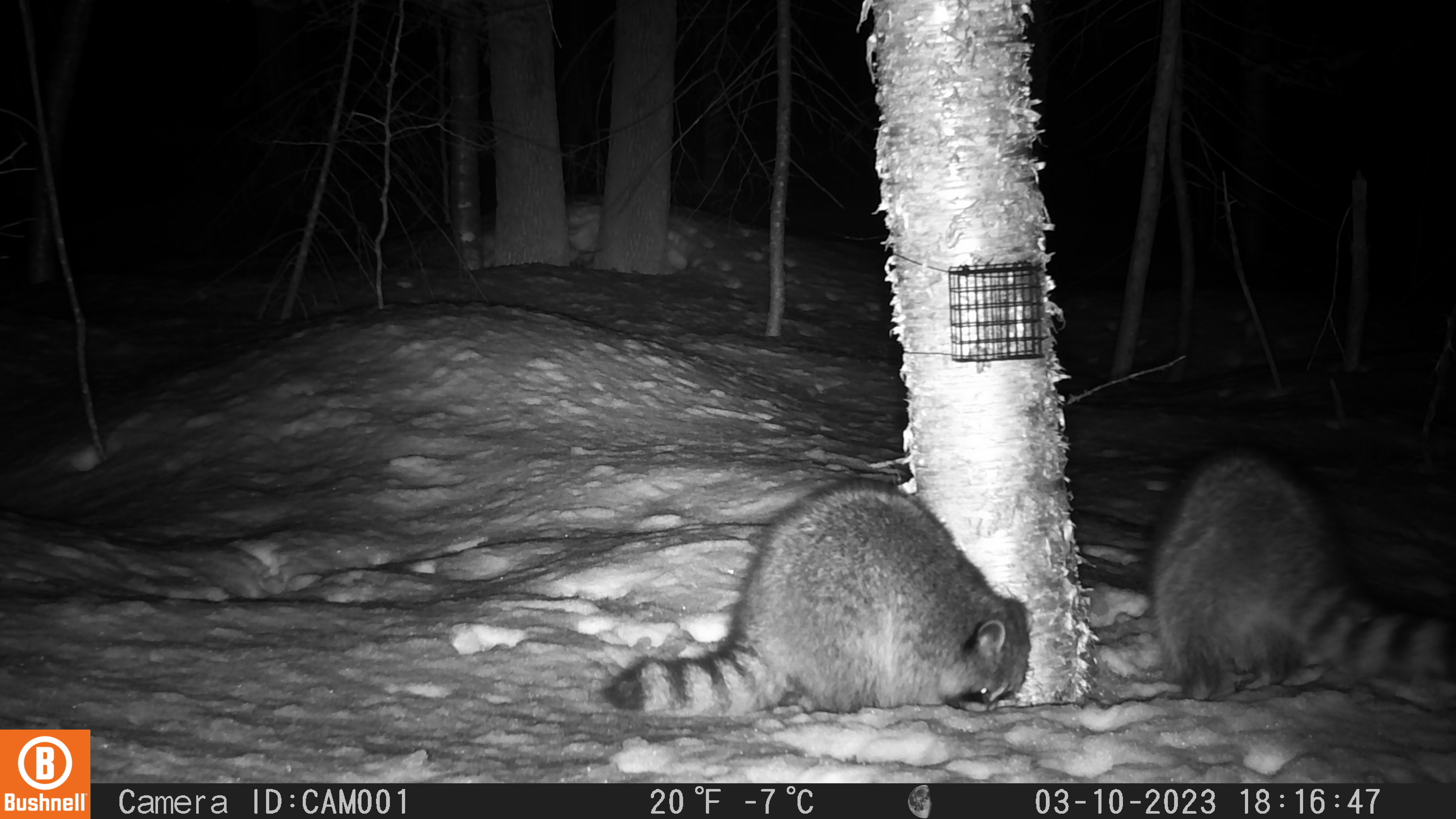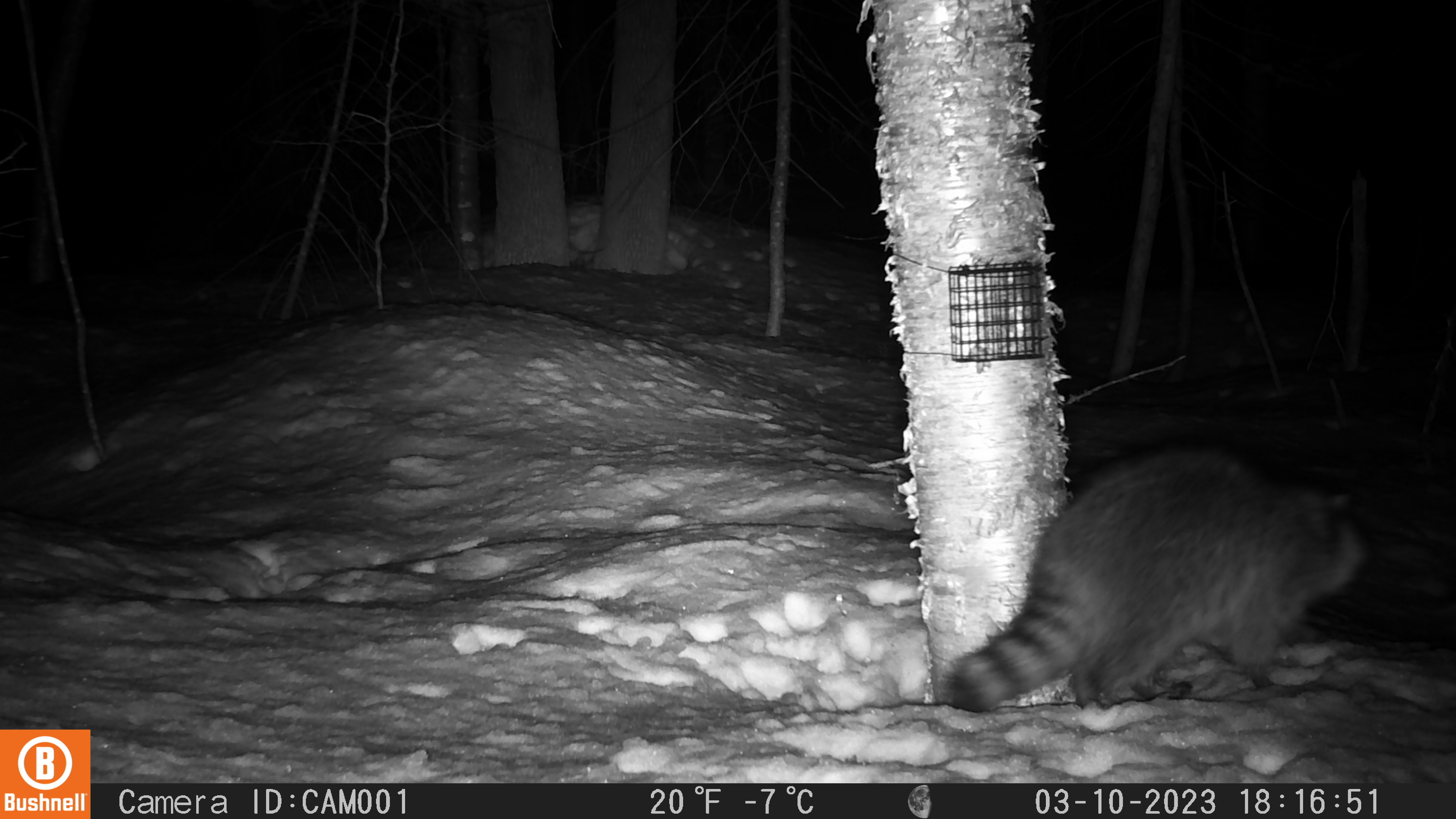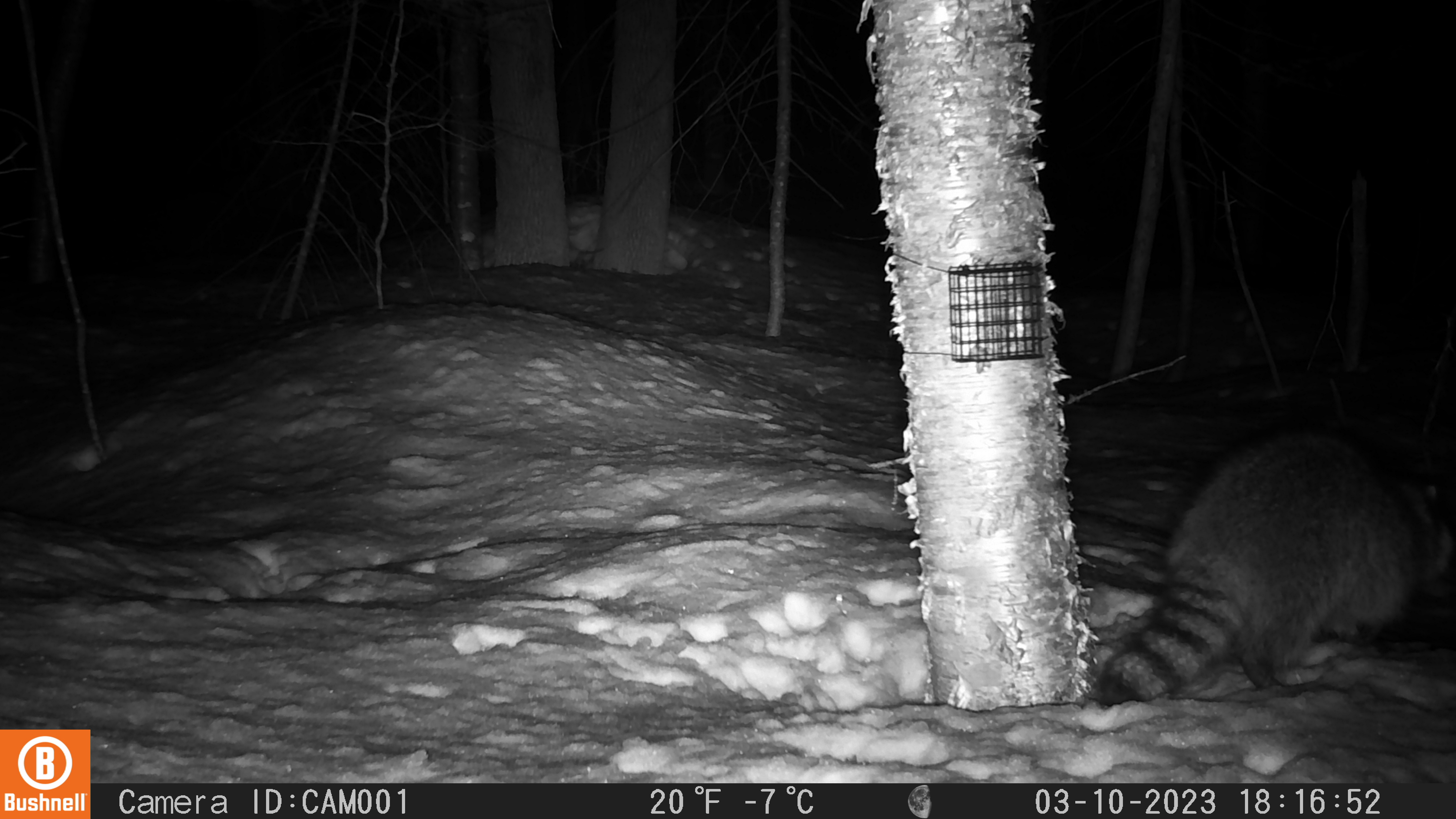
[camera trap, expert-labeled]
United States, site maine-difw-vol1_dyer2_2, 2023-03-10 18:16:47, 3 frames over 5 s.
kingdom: Animalia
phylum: Chordata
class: Mammalia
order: Carnivora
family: Procyonidae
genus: Procyon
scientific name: Procyon lotor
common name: raccoon